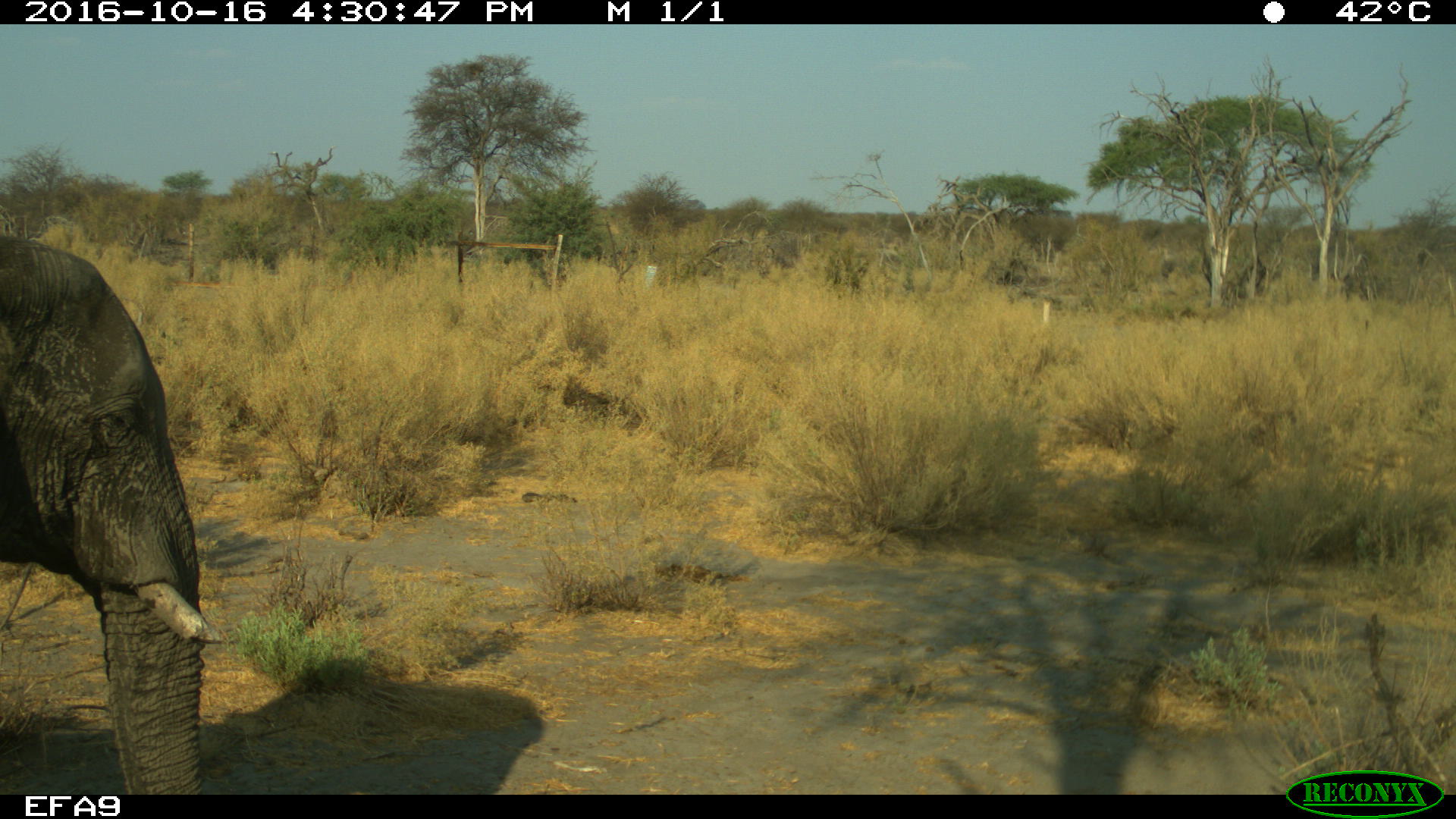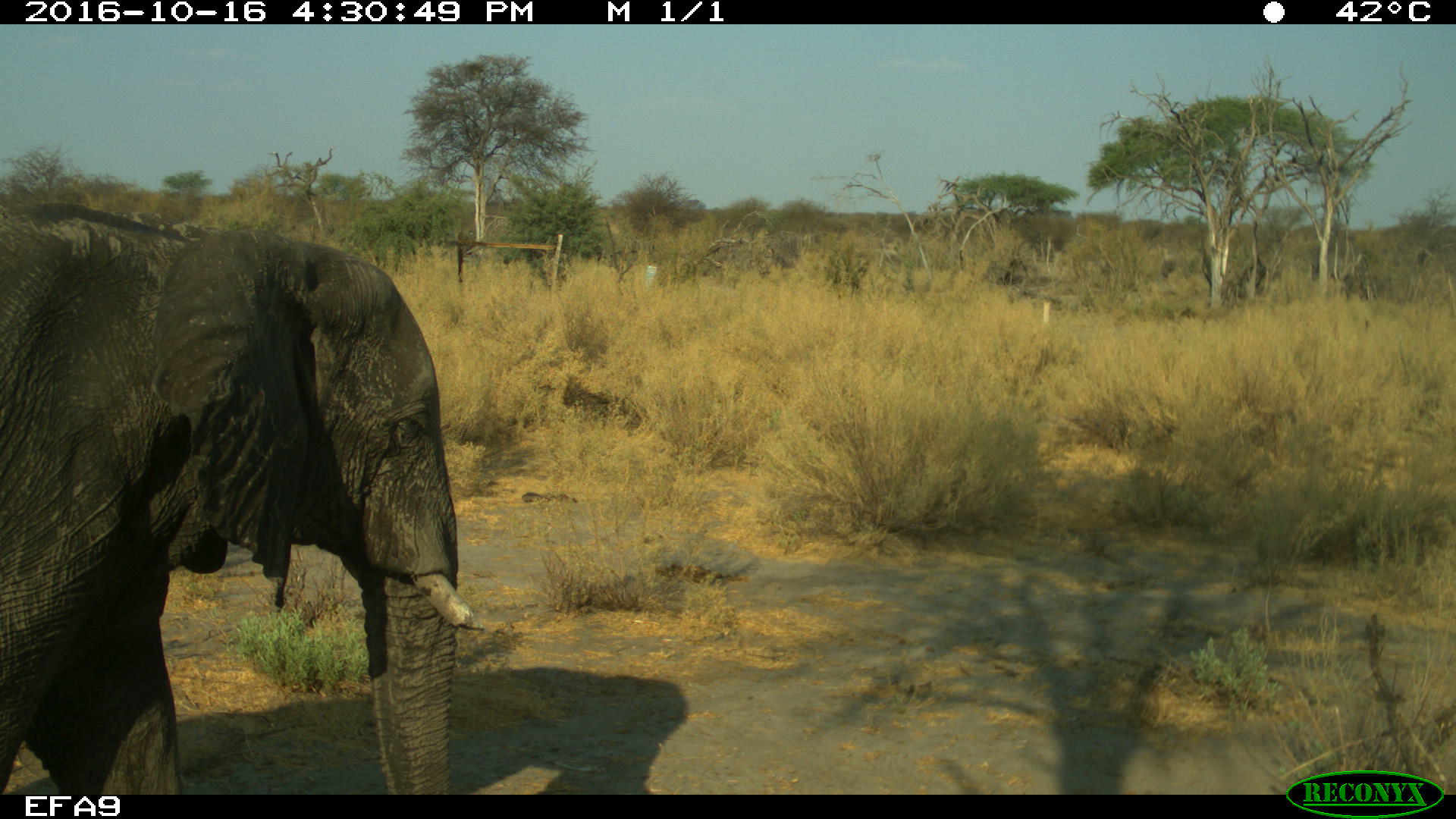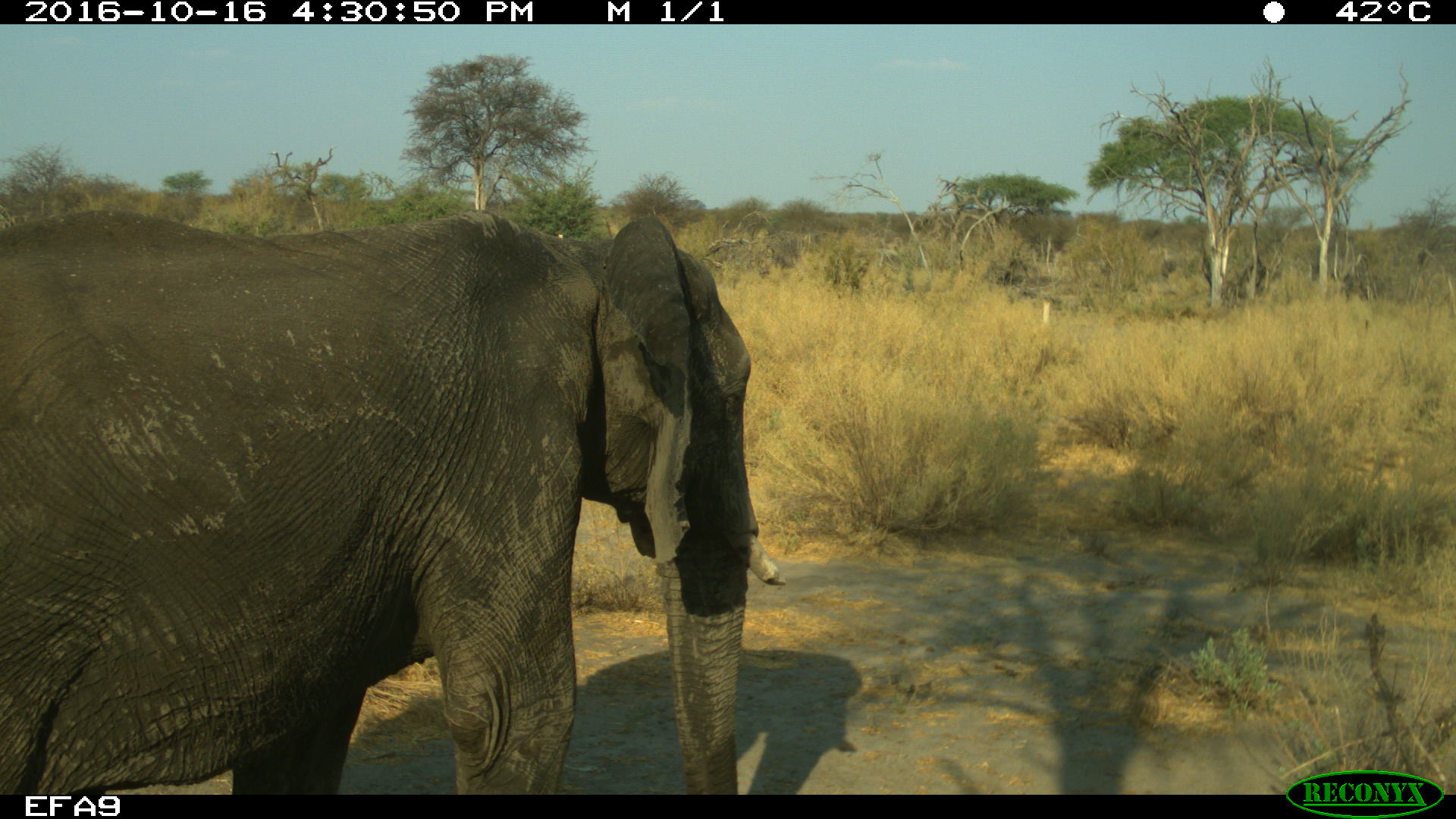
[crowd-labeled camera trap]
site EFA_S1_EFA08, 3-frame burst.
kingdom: Animalia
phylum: Chordata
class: Mammalia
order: Proboscidea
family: Elephantidae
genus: Loxodonta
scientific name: Loxodonta africana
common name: african bush elephant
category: elephant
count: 1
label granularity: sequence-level